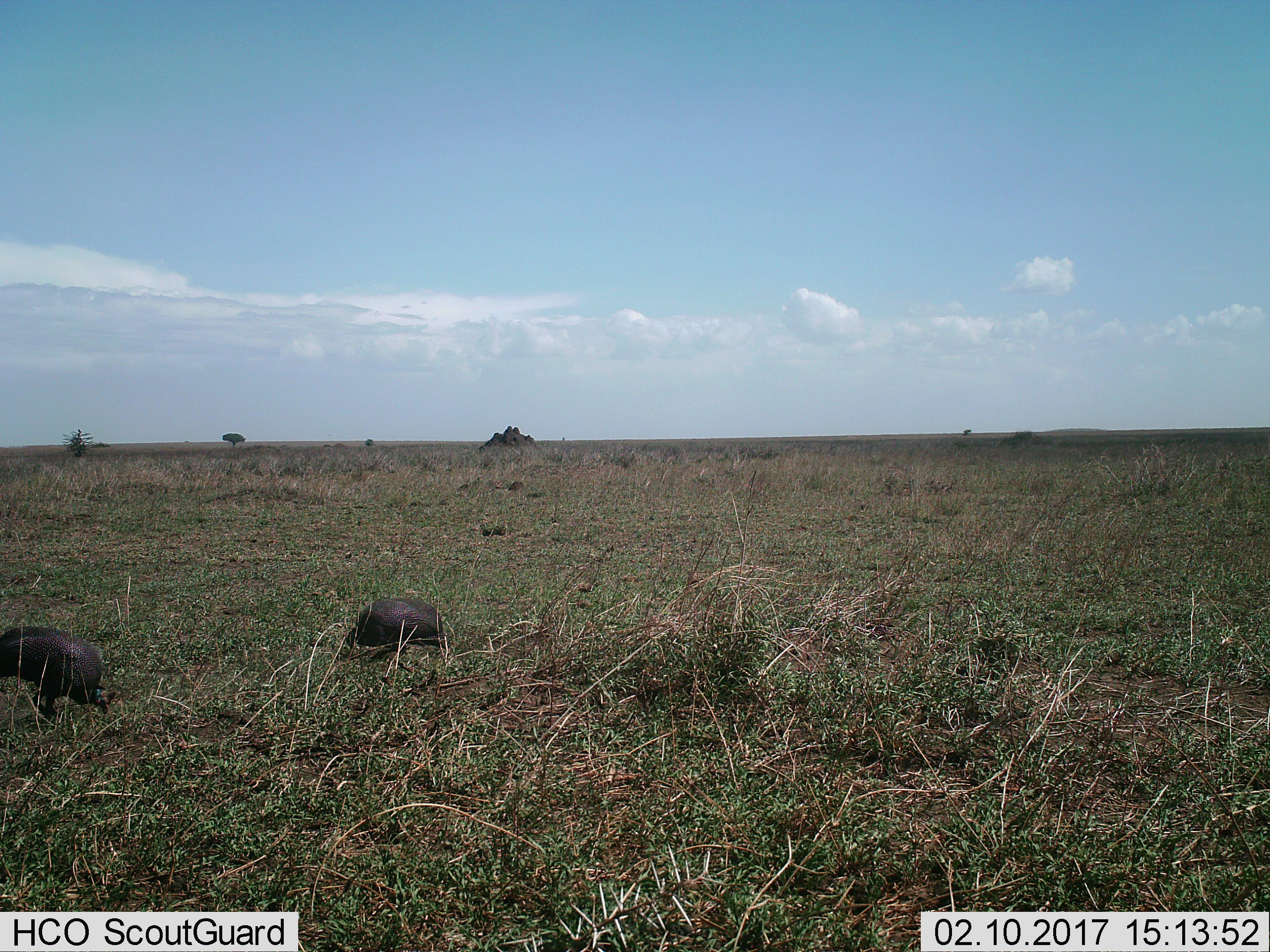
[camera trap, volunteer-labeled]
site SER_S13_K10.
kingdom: Animalia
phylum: Chordata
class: Aves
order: Galliformes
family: Numididae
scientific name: Numididae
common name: guineafowl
Guineafowl (Numididae), count 2. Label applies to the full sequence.